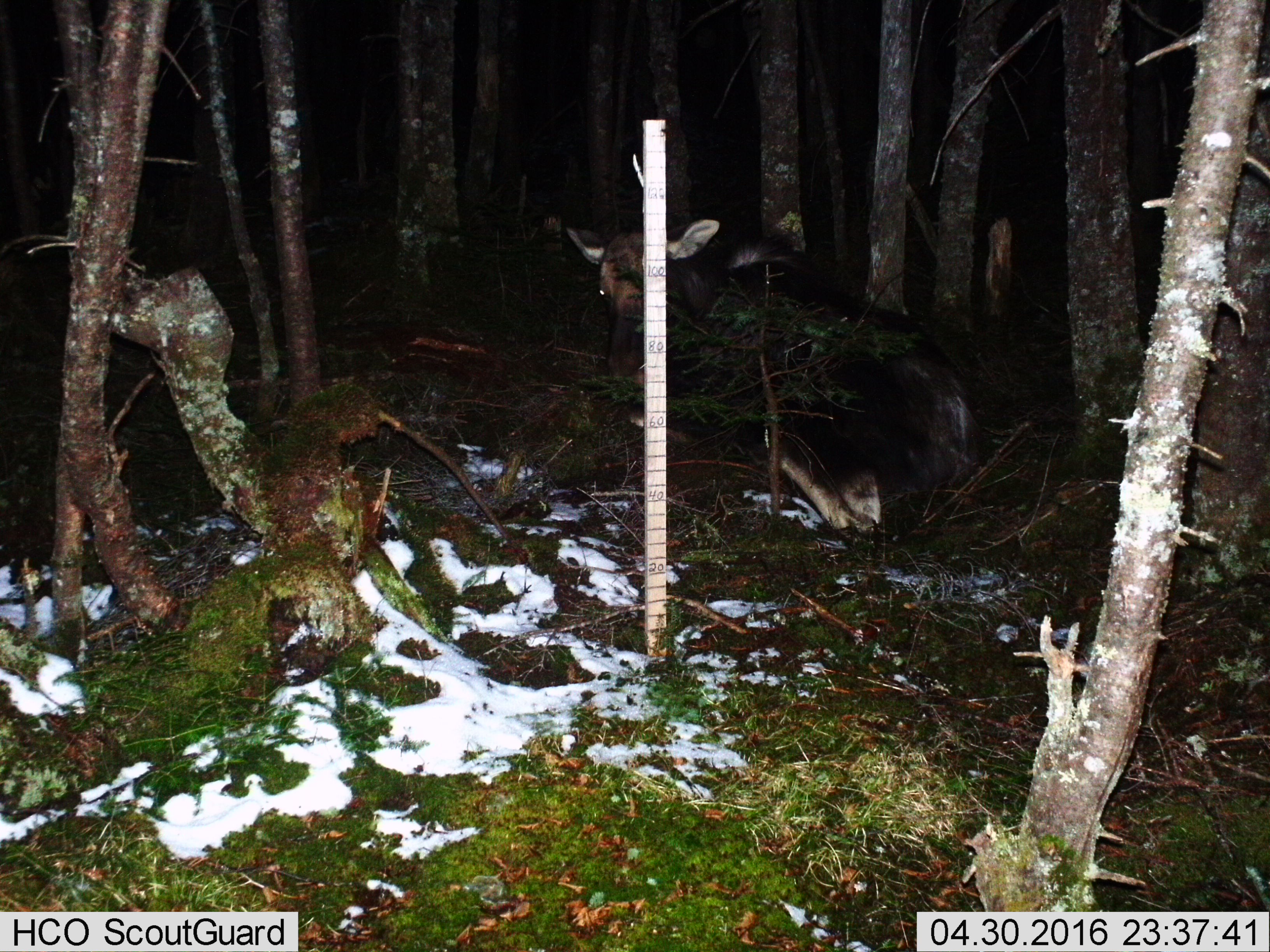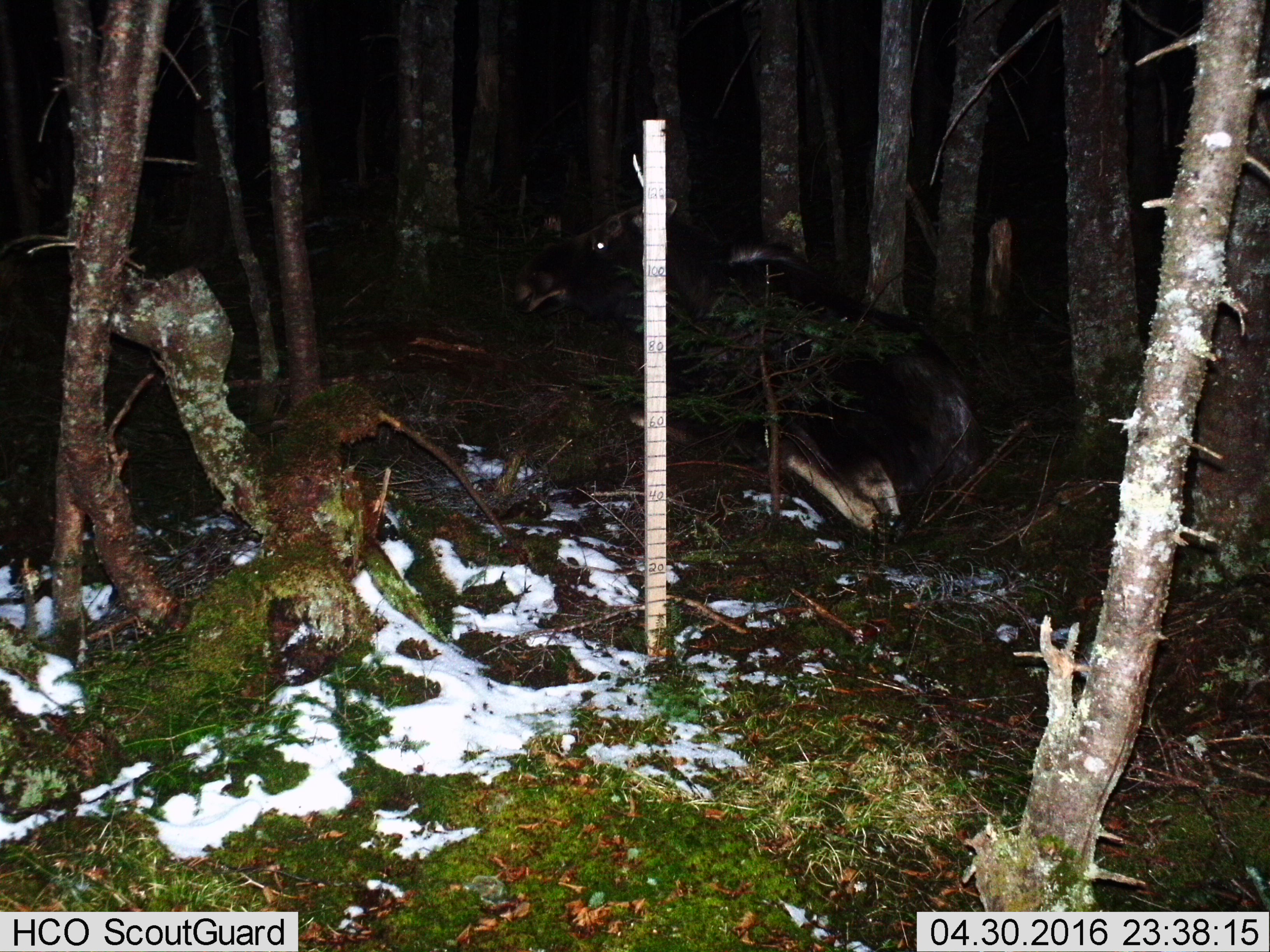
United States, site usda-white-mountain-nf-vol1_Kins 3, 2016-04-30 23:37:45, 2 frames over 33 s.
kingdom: Animalia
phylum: Chordata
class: Mammalia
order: Artiodactyla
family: Cervidae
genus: Alces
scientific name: Alces alces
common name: moose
Moose (Alces alces).